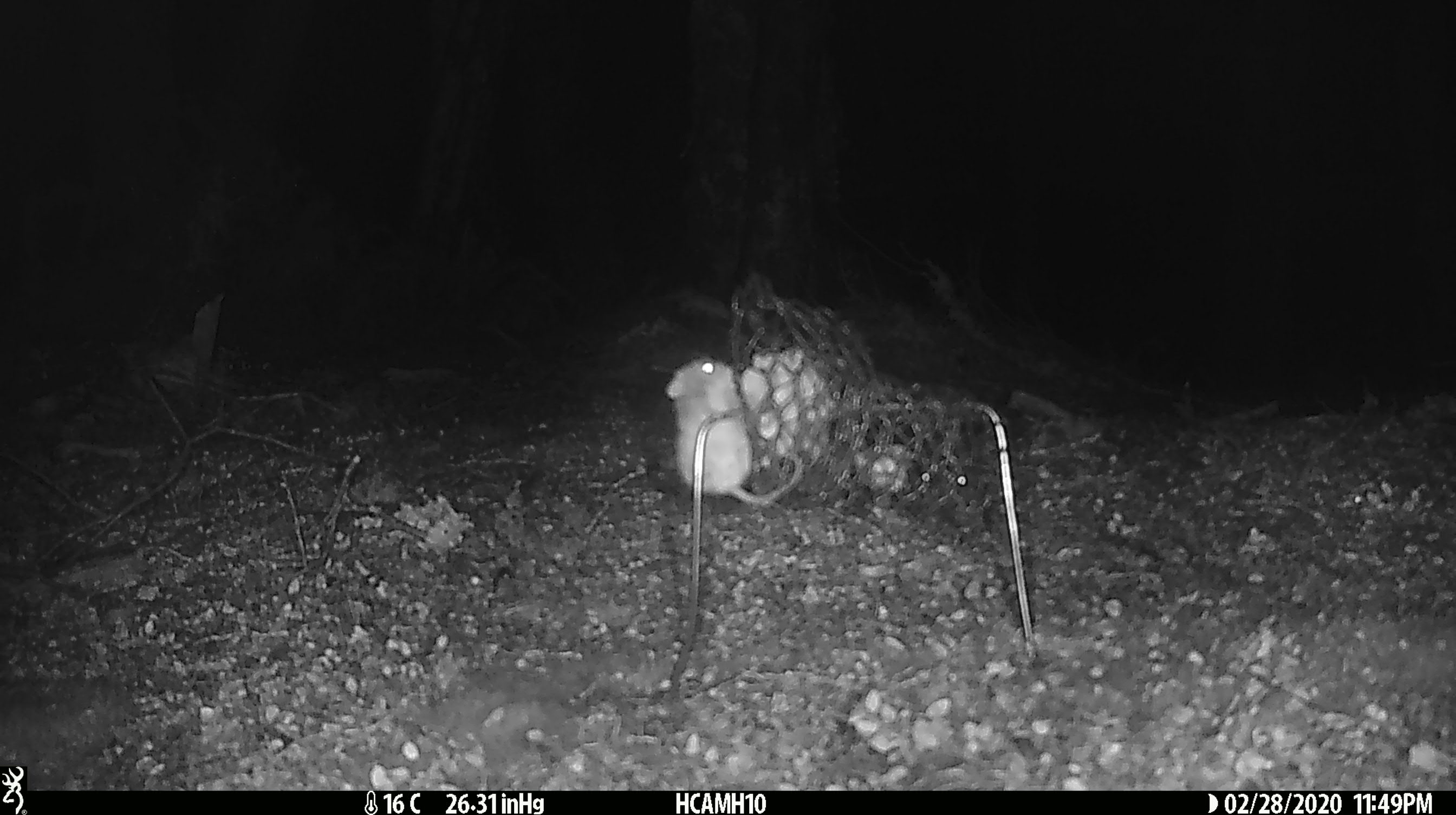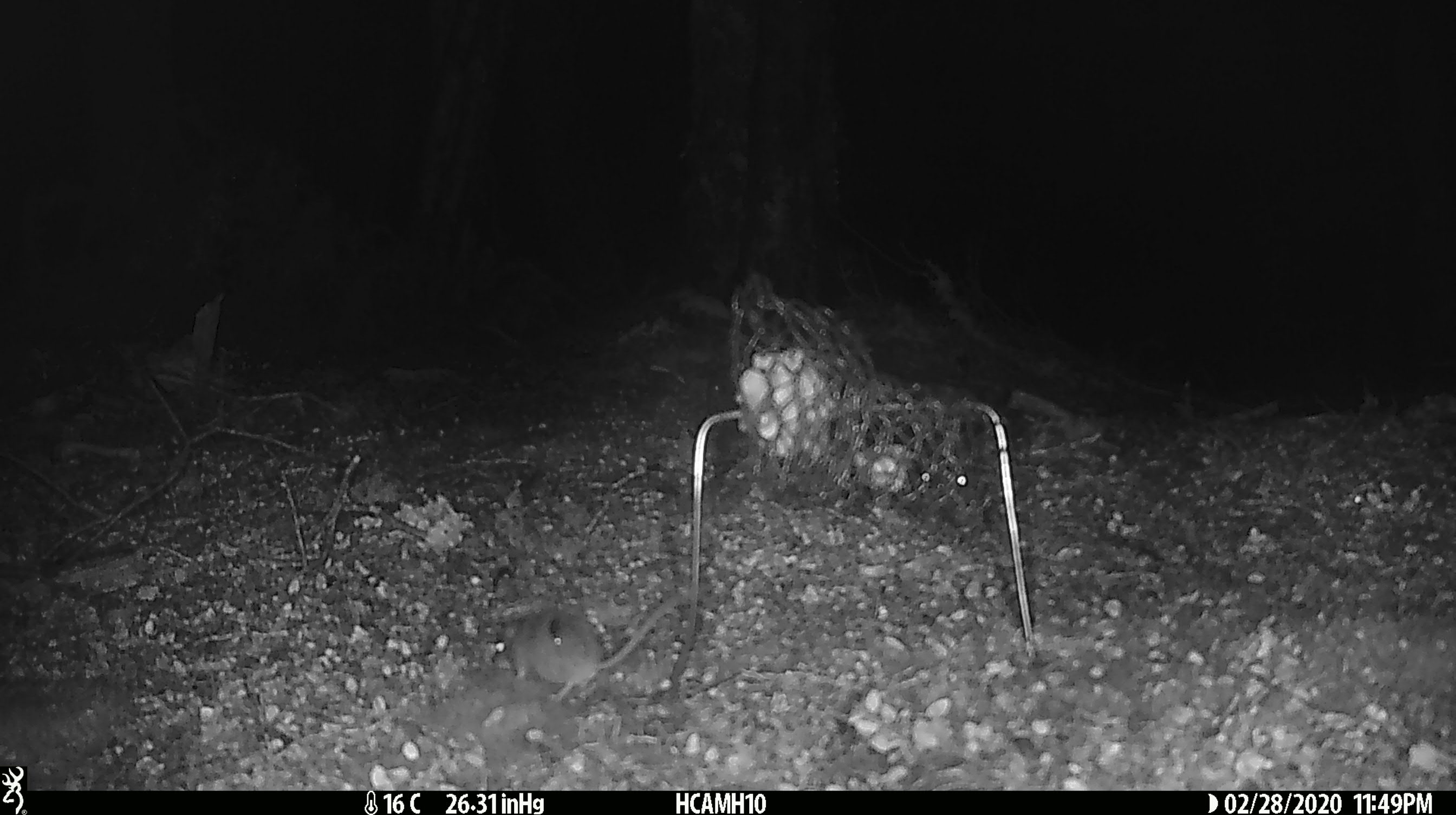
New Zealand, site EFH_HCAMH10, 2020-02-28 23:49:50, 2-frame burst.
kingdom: Animalia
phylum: Chordata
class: Mammalia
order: Rodentia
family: Muridae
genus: Mus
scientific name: Mus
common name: mouse